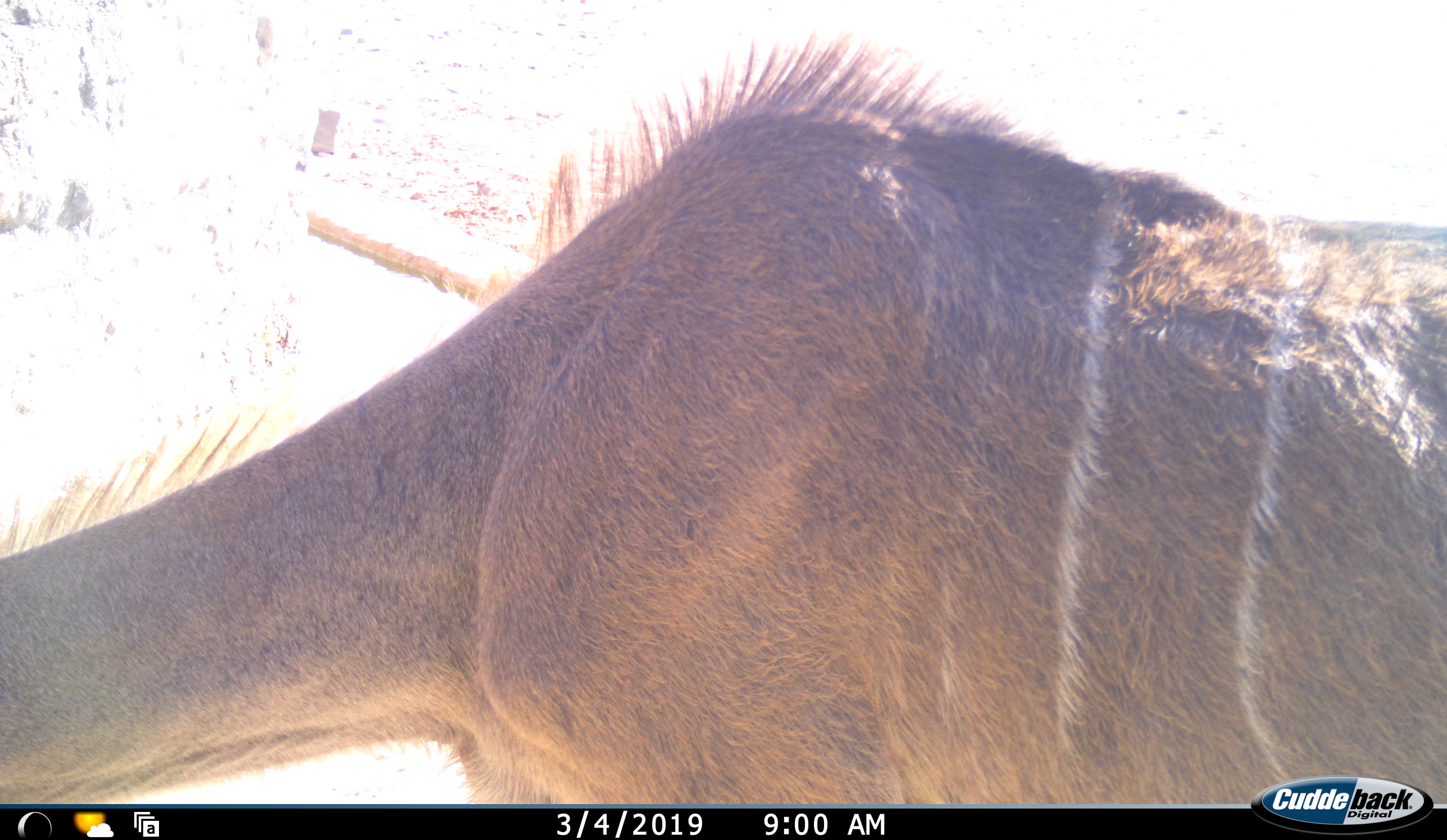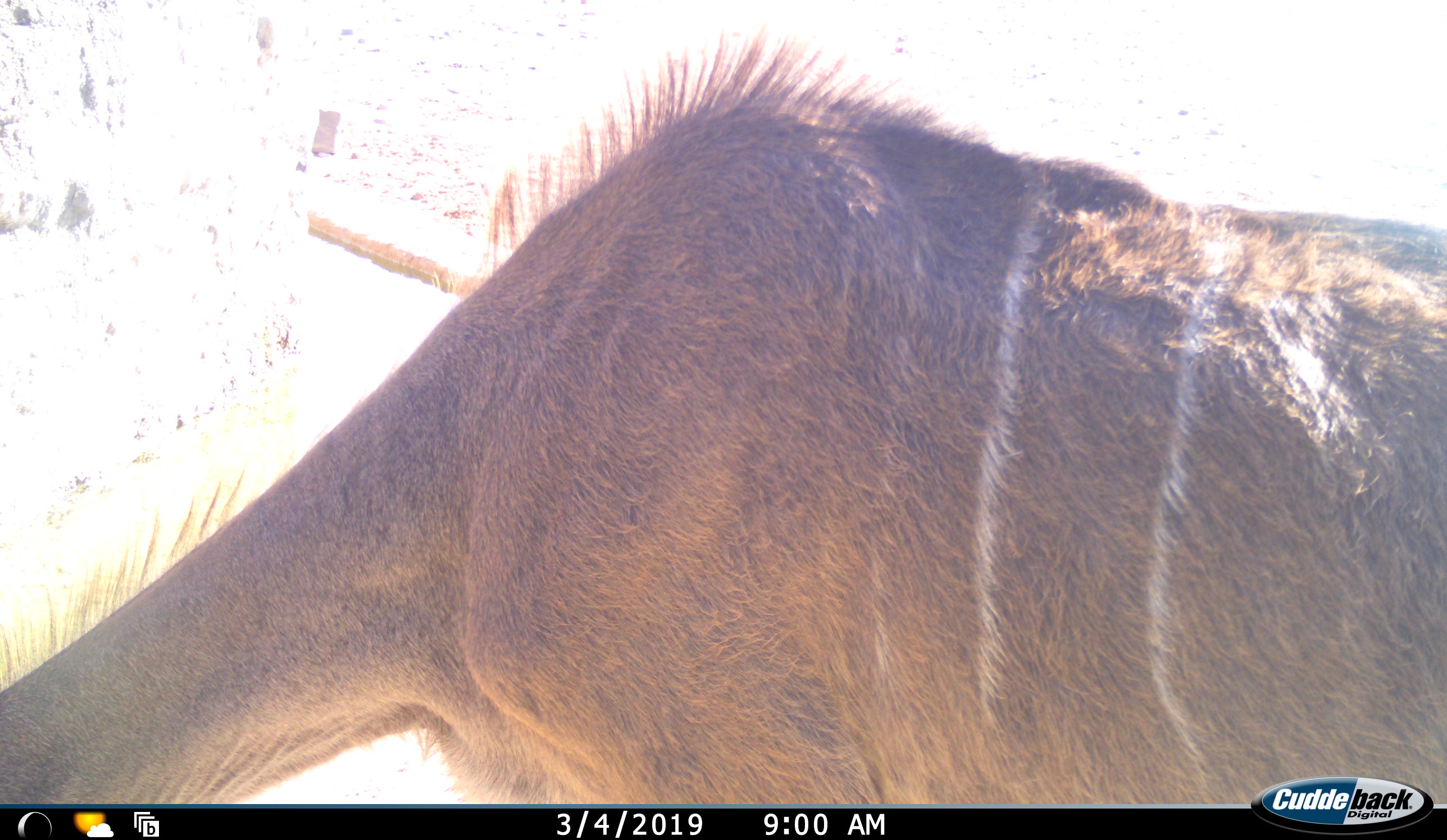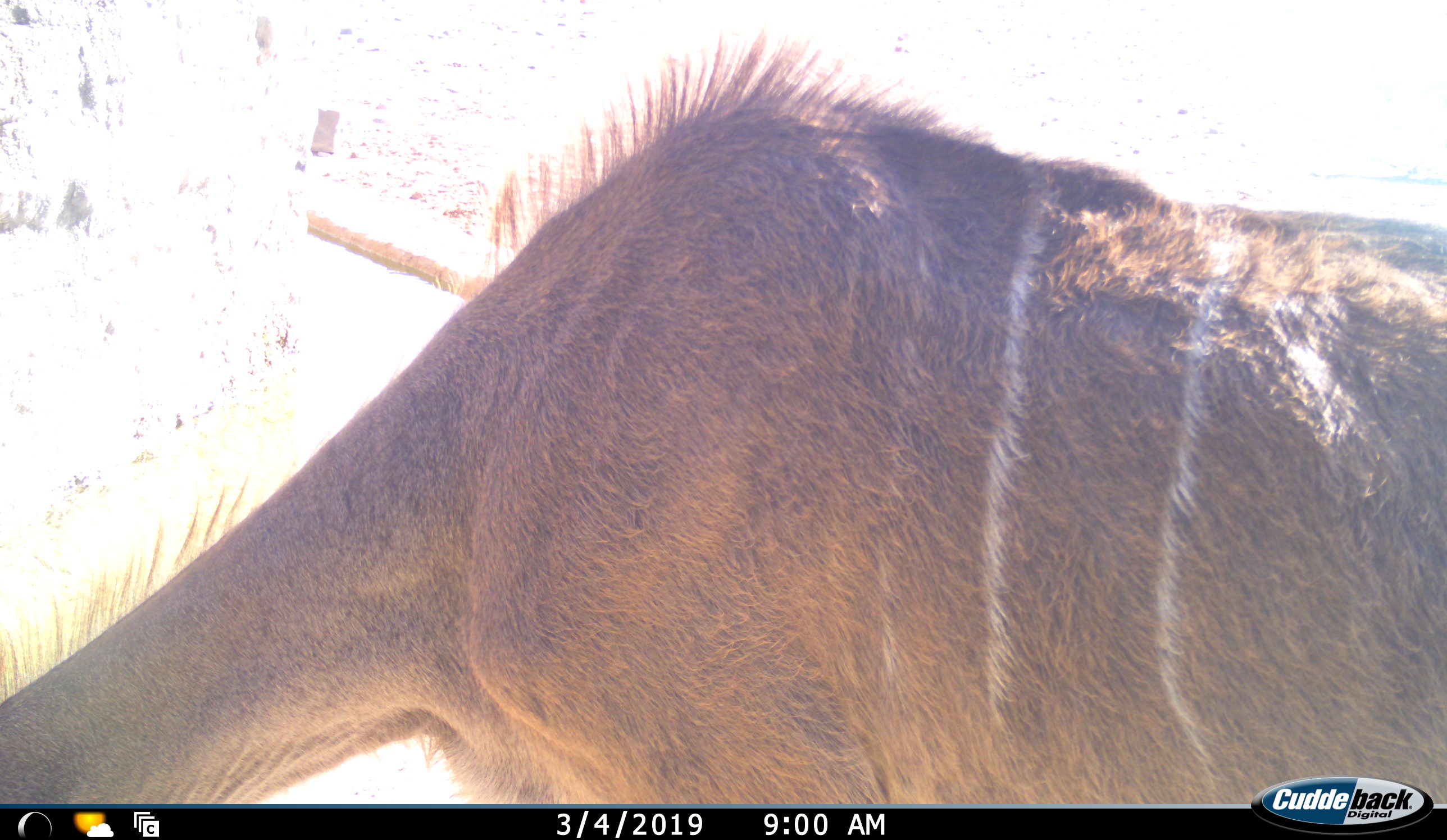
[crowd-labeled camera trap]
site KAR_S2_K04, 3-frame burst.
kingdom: Animalia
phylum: Chordata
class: Mammalia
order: Artiodactyla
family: Bovidae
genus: Tragelaphus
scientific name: Tragelaphus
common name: kudu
Kudu (Tragelaphus), count 1. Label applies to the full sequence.